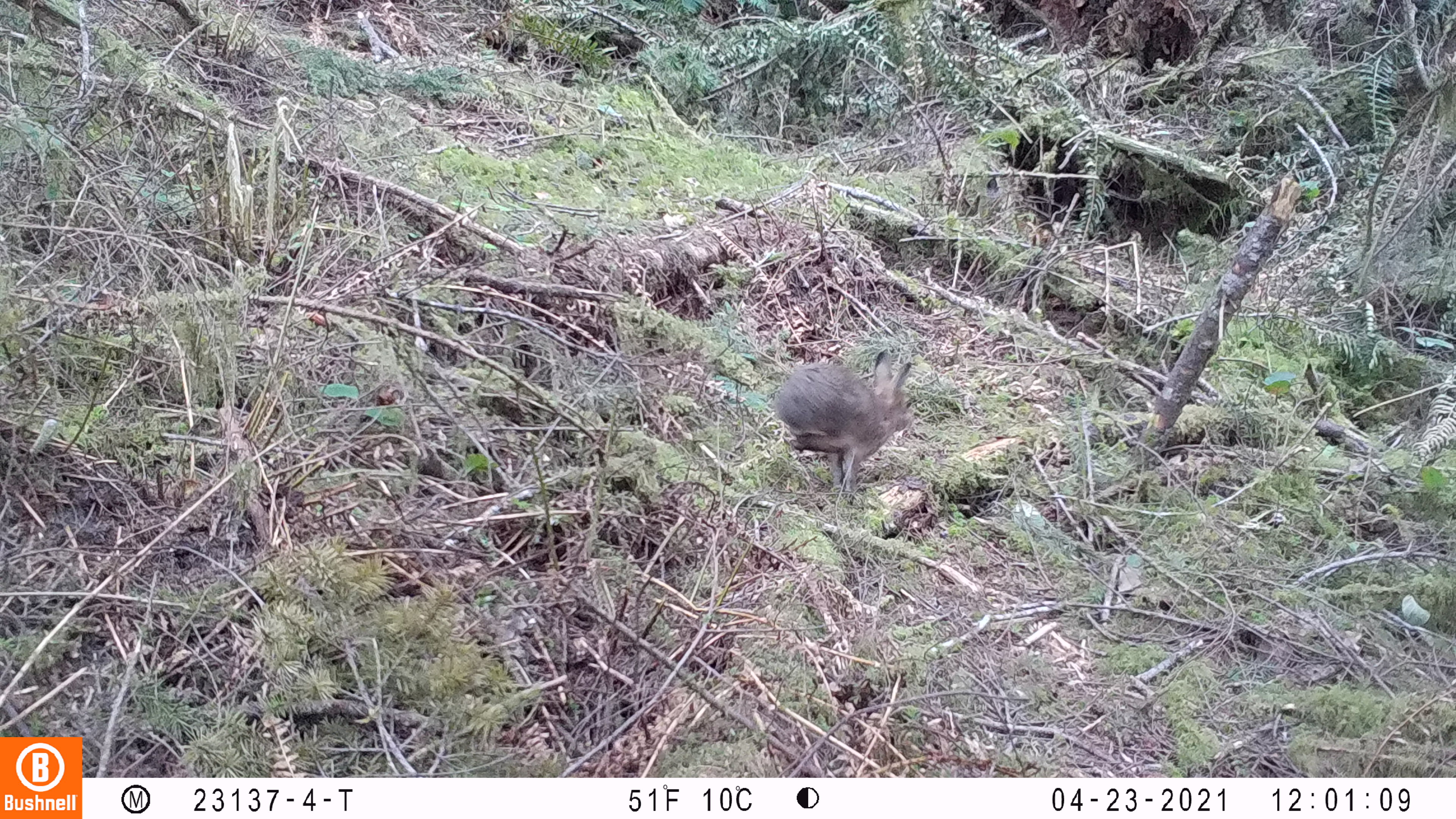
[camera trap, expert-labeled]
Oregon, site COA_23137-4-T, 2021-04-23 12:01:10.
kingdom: Animalia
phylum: Chordata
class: Mammalia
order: Lagomorpha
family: Leporidae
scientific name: Leporidae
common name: hares and rabbits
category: leporidae family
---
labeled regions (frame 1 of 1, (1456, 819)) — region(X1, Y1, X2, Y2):
leporidae family: region(773, 338, 917, 485)